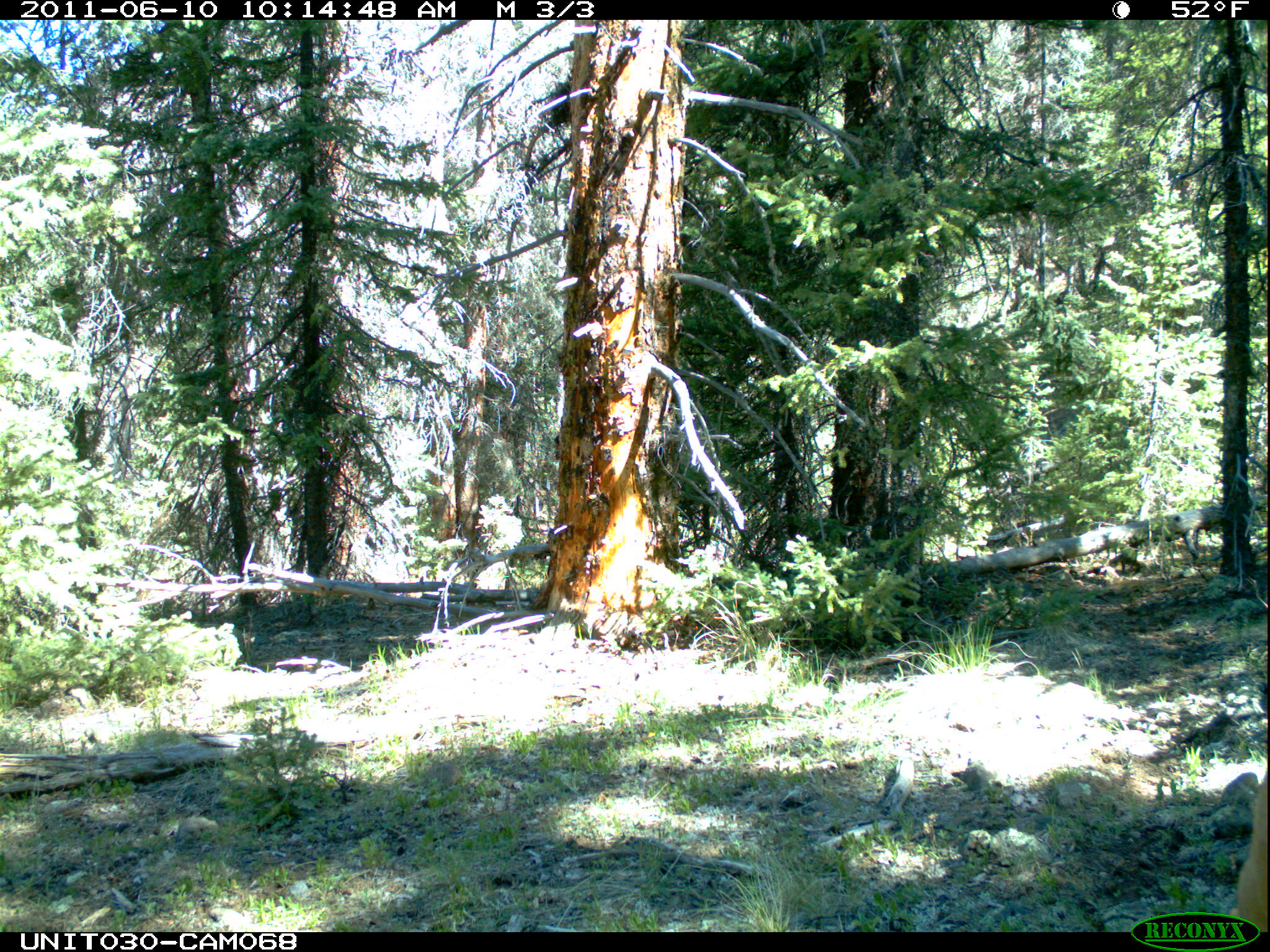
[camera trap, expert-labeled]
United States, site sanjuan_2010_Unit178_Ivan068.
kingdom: Animalia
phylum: Chordata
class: Mammalia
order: Artiodactyla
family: Cervidae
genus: Odocoileus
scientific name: Odocoileus hemionus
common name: mule deer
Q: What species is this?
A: Odocoileus hemionus (mule deer).